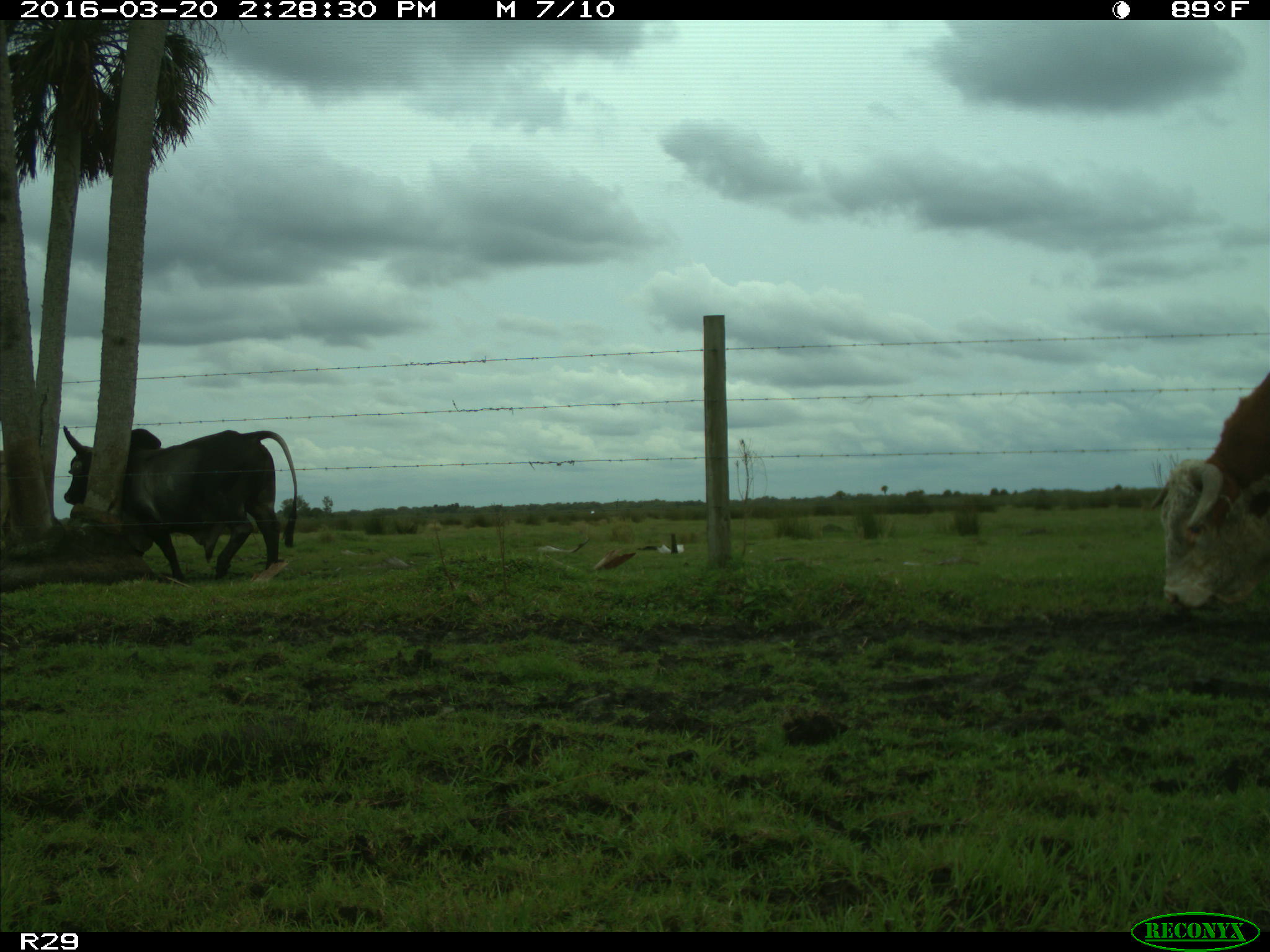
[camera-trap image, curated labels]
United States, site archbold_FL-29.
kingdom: Animalia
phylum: Chordata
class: Mammalia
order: Artiodactyla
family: Bovidae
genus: Bos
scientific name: Bos taurus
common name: domestic cow